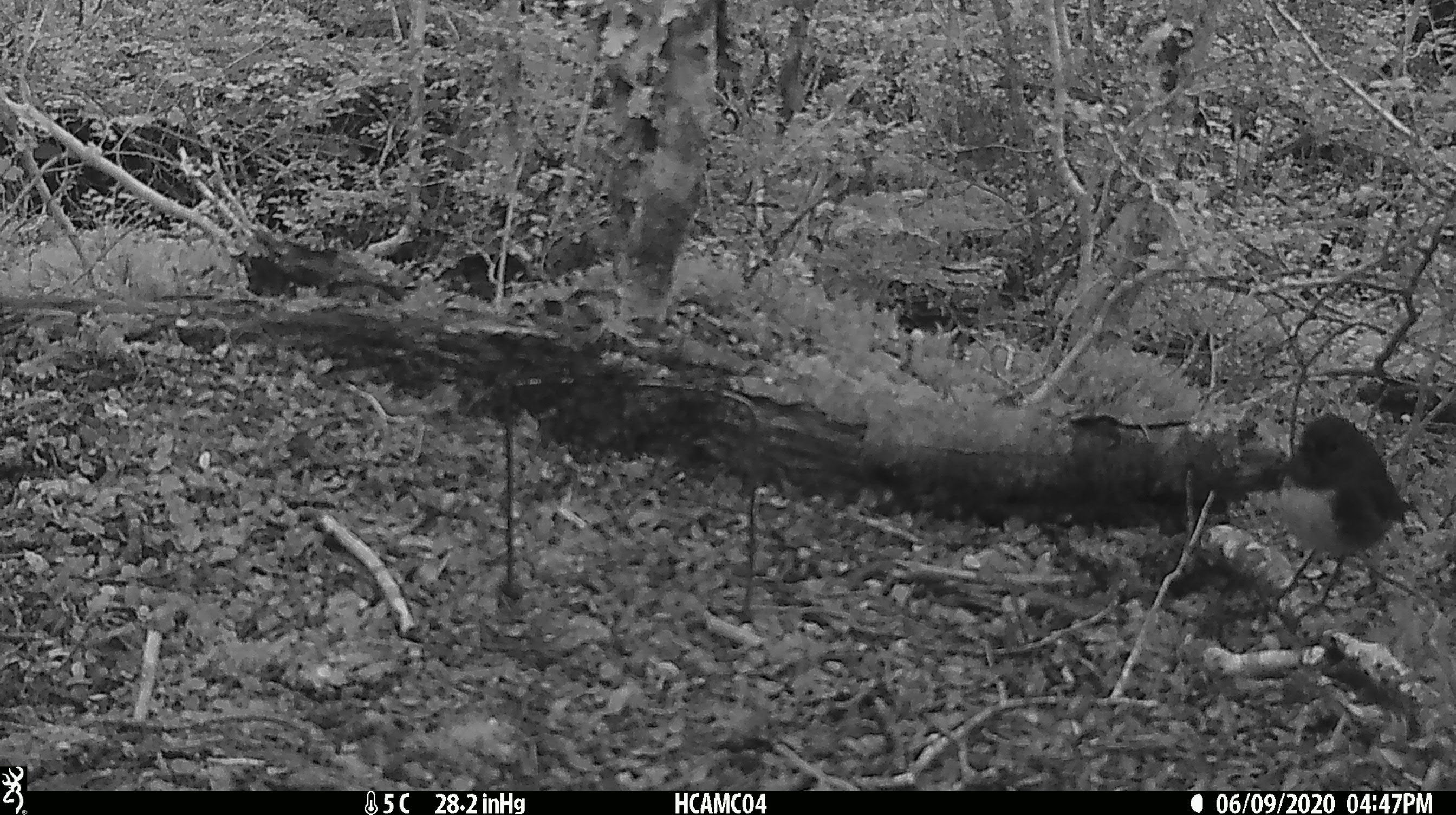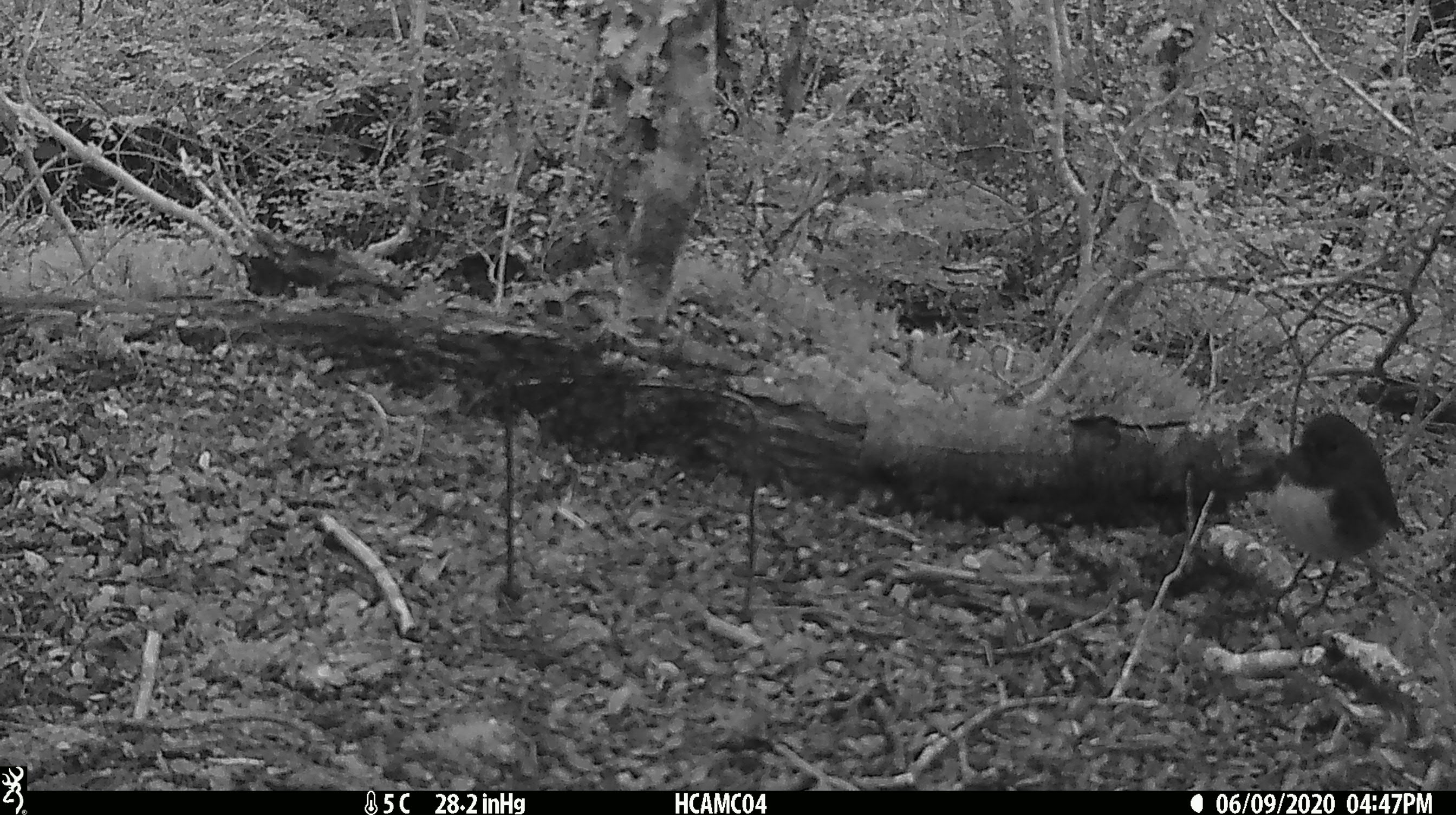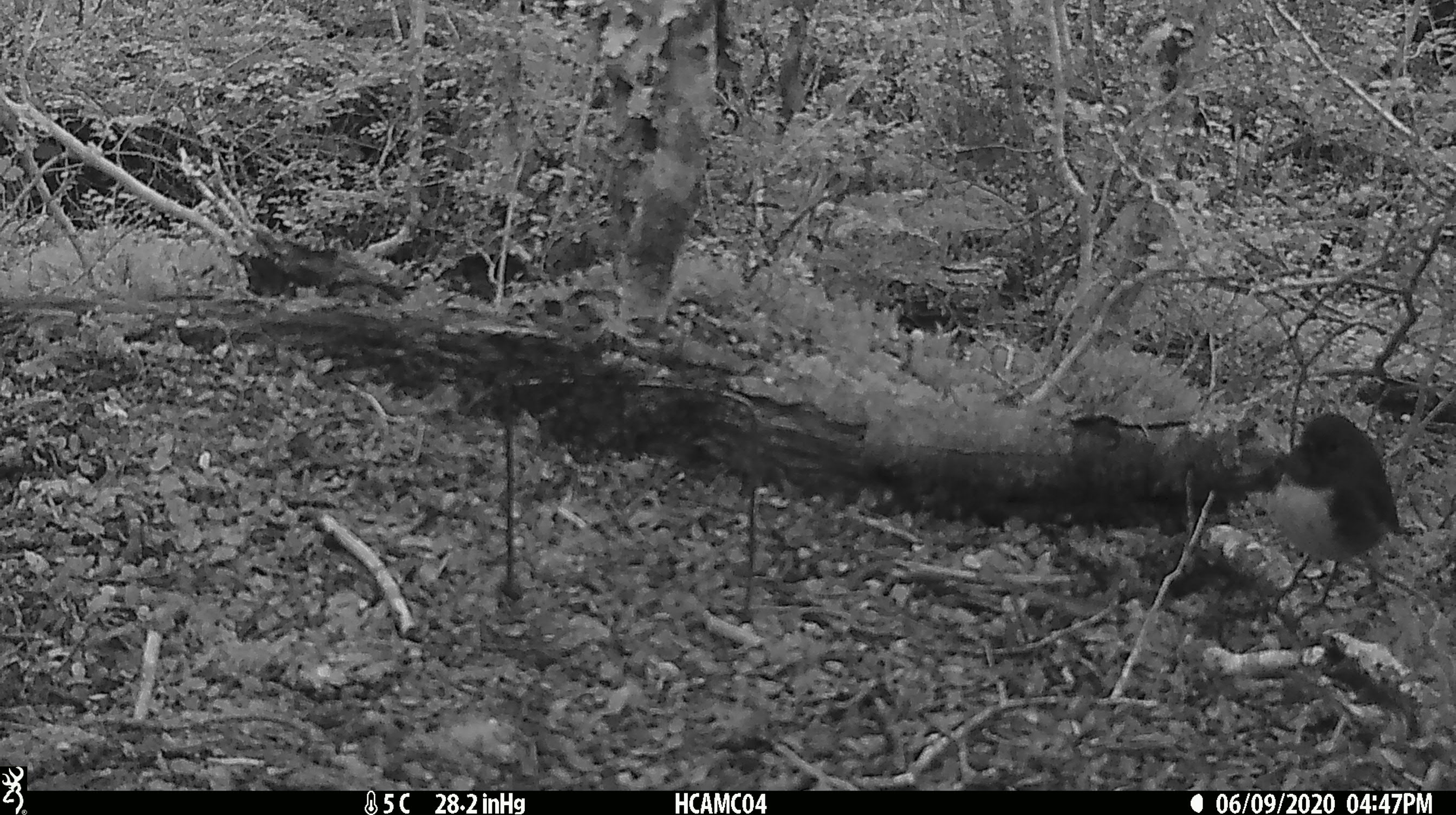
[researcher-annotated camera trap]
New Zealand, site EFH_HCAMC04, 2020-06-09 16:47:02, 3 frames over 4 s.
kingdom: Animalia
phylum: Chordata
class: Aves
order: Passeriformes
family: Petroicidae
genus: Petroica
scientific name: Petroica australis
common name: new zealand robin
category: robin